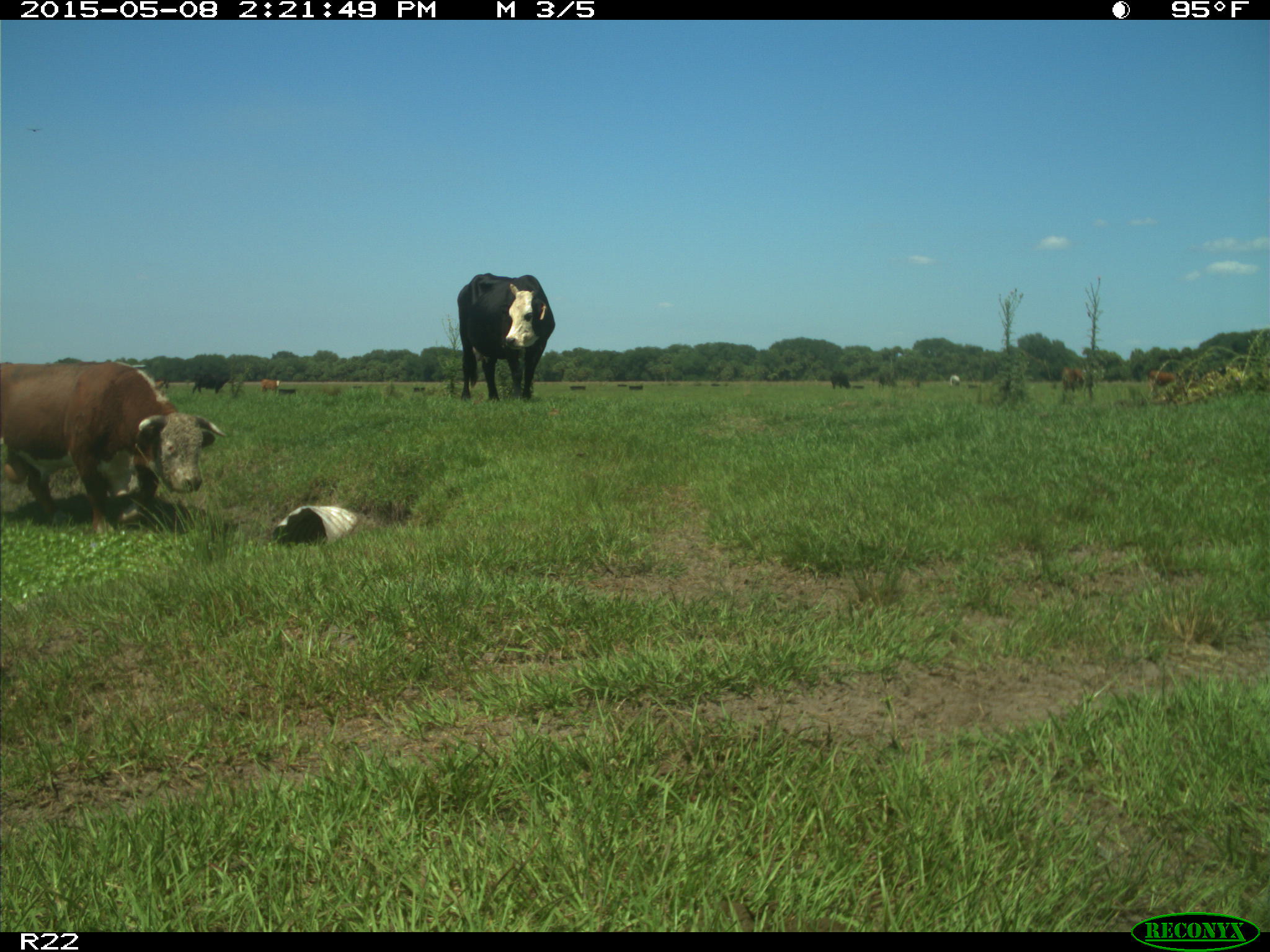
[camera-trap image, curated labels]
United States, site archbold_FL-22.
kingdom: Animalia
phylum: Chordata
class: Mammalia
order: Artiodactyla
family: Bovidae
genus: Bos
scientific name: Bos taurus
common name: domestic cow